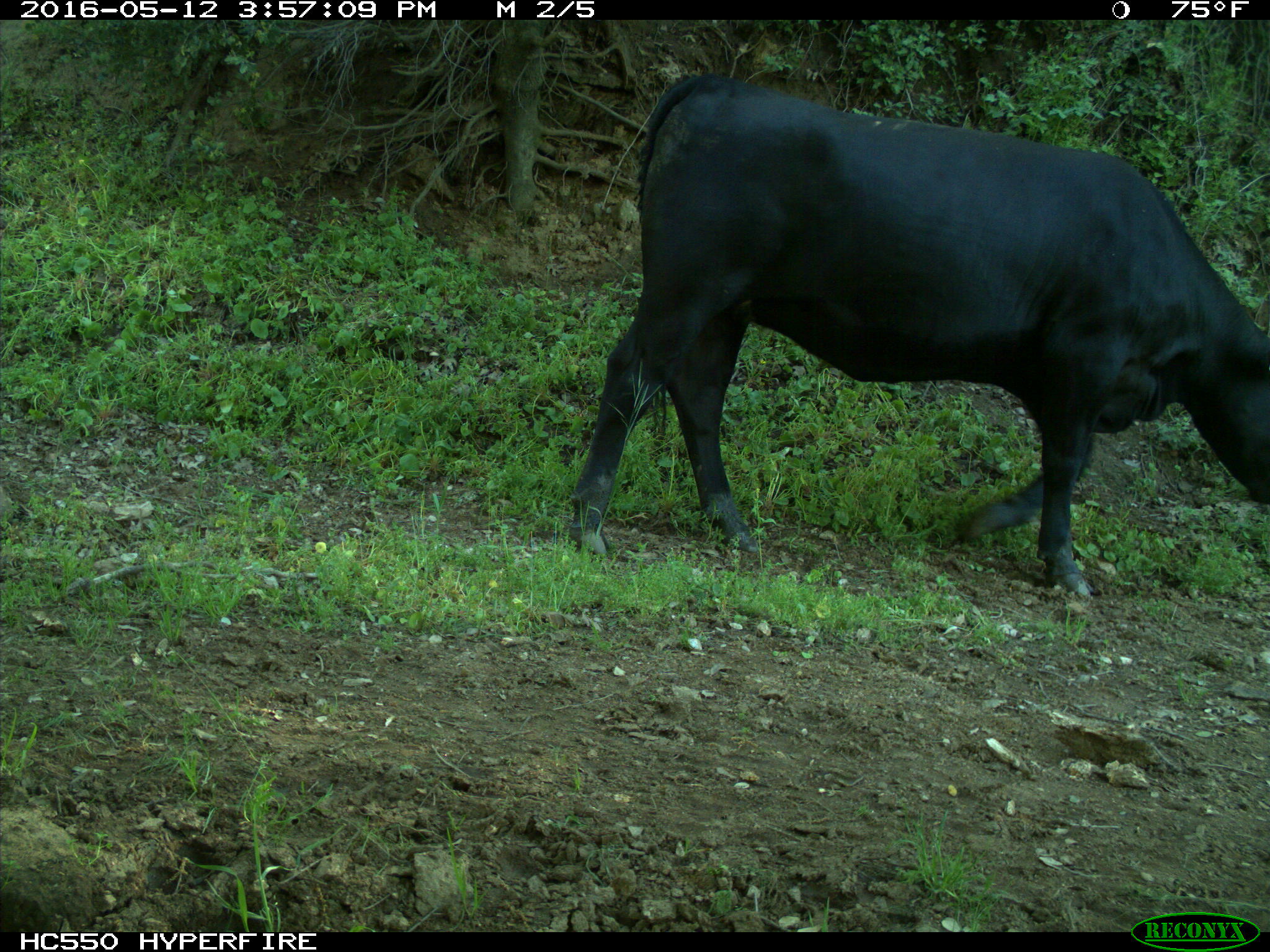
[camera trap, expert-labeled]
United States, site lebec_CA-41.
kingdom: Animalia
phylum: Chordata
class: Mammalia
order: Artiodactyla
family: Bovidae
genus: Bos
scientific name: Bos taurus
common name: domestic cow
Bos taurus (domestic cow).